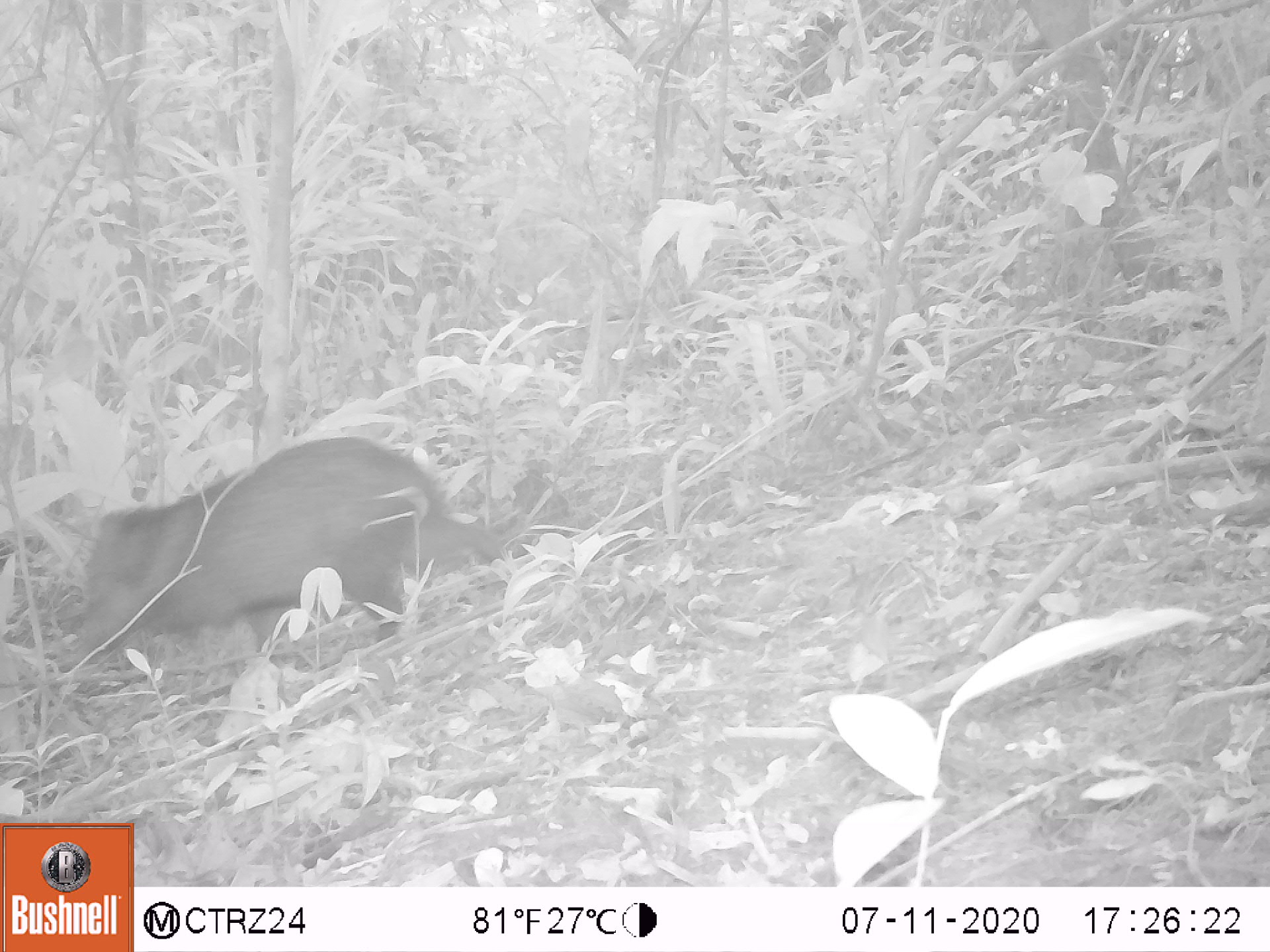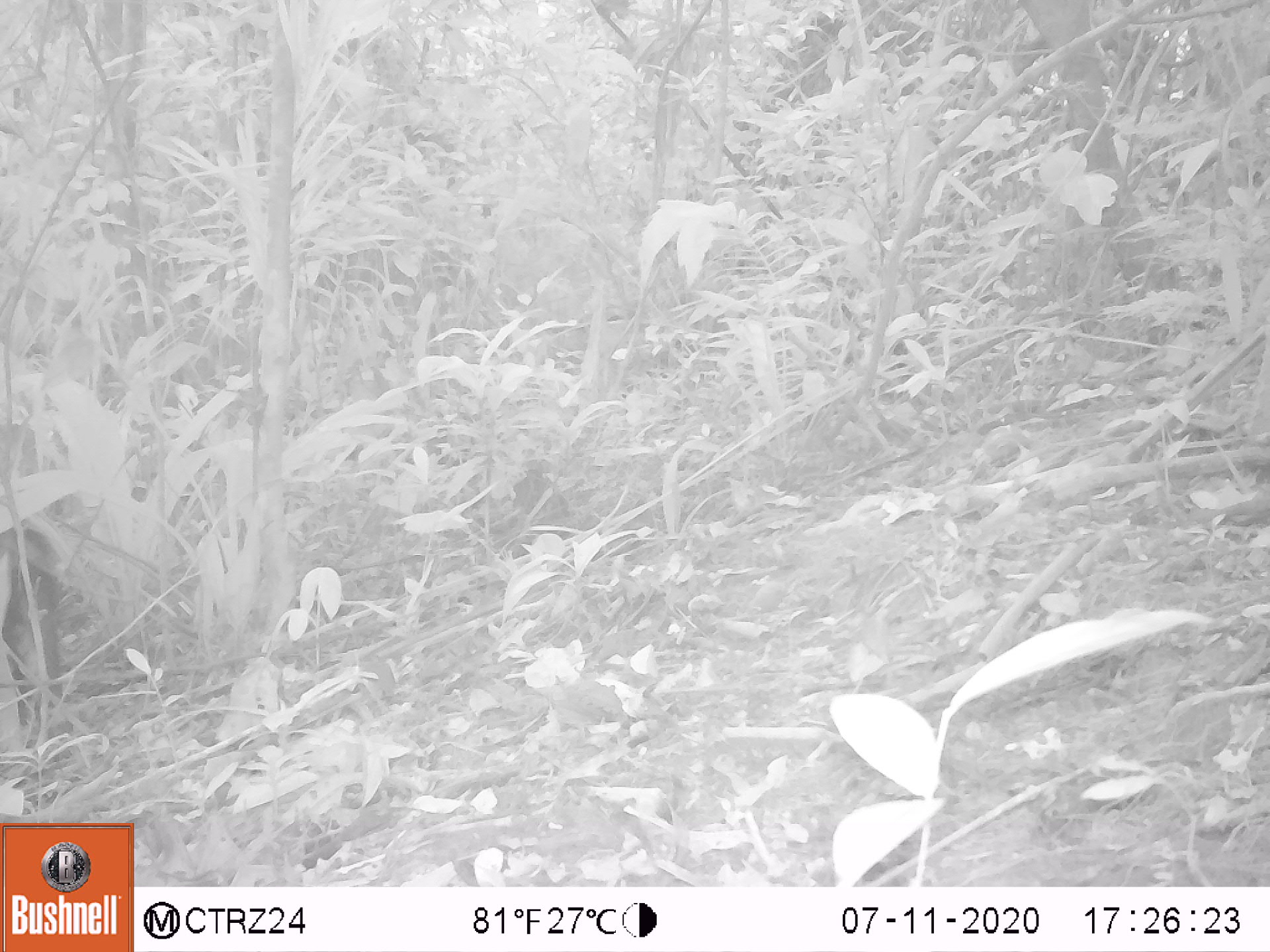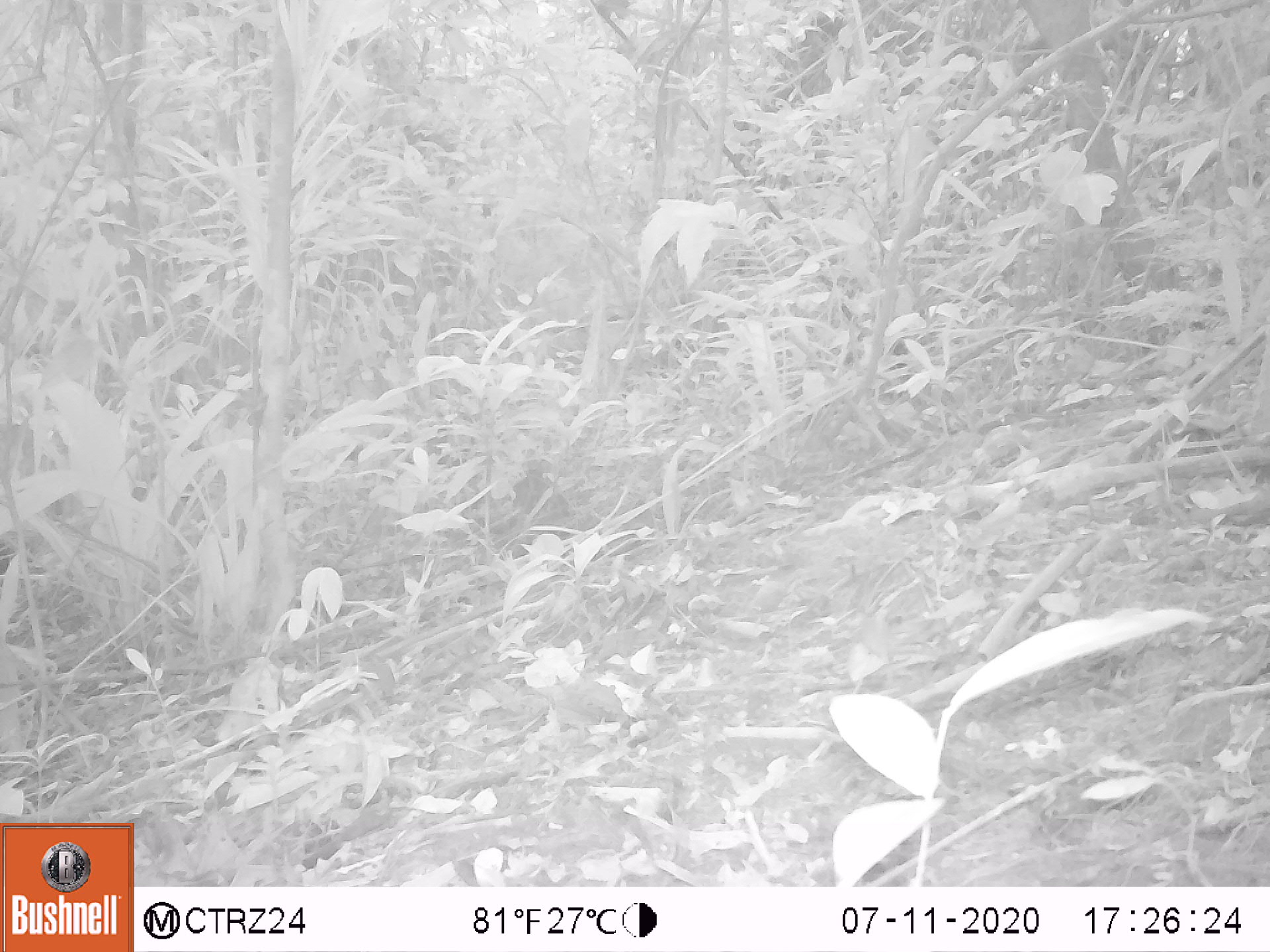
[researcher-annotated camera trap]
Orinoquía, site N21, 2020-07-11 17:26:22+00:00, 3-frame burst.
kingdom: Animalia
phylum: Chordata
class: Mammalia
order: Artiodactyla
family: Tayassuidae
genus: Pecari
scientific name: Pecari tajacu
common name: collared peccary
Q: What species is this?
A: Collared peccary (Pecari tajacu).